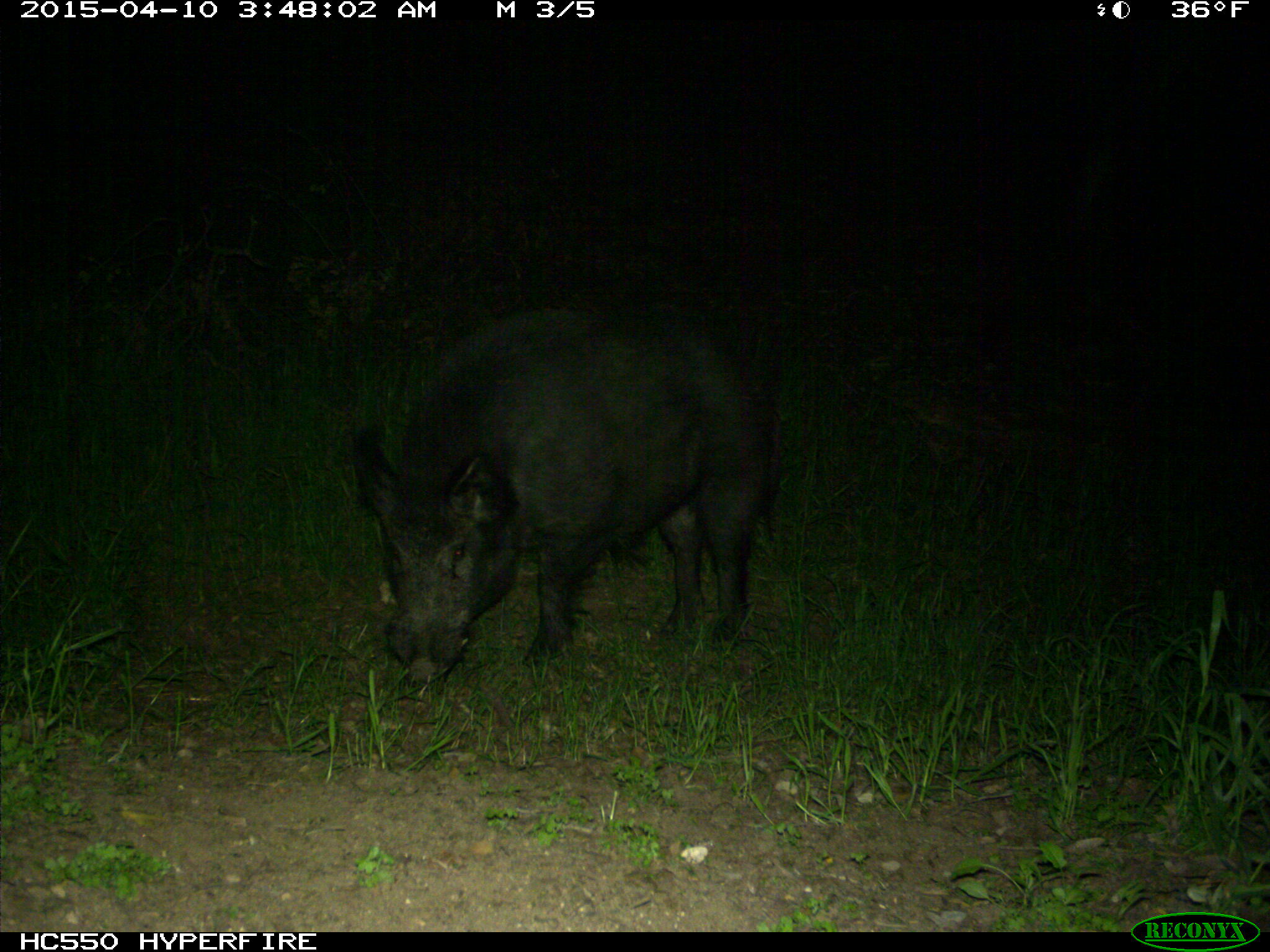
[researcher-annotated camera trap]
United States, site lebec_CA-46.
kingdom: Animalia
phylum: Chordata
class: Mammalia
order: Artiodactyla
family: Suidae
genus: Sus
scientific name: Sus scrofa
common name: wild boar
Sus scrofa (wild boar).